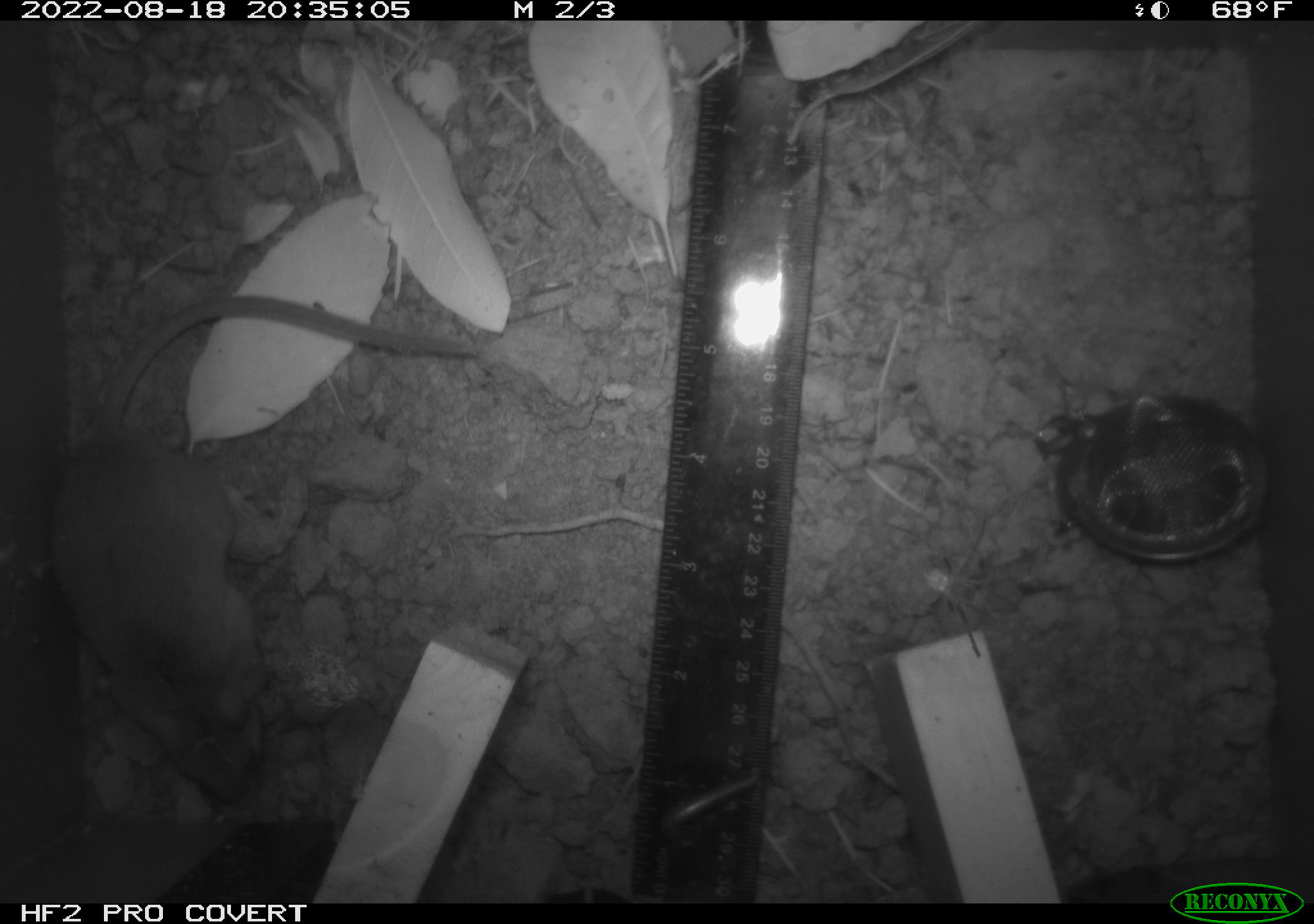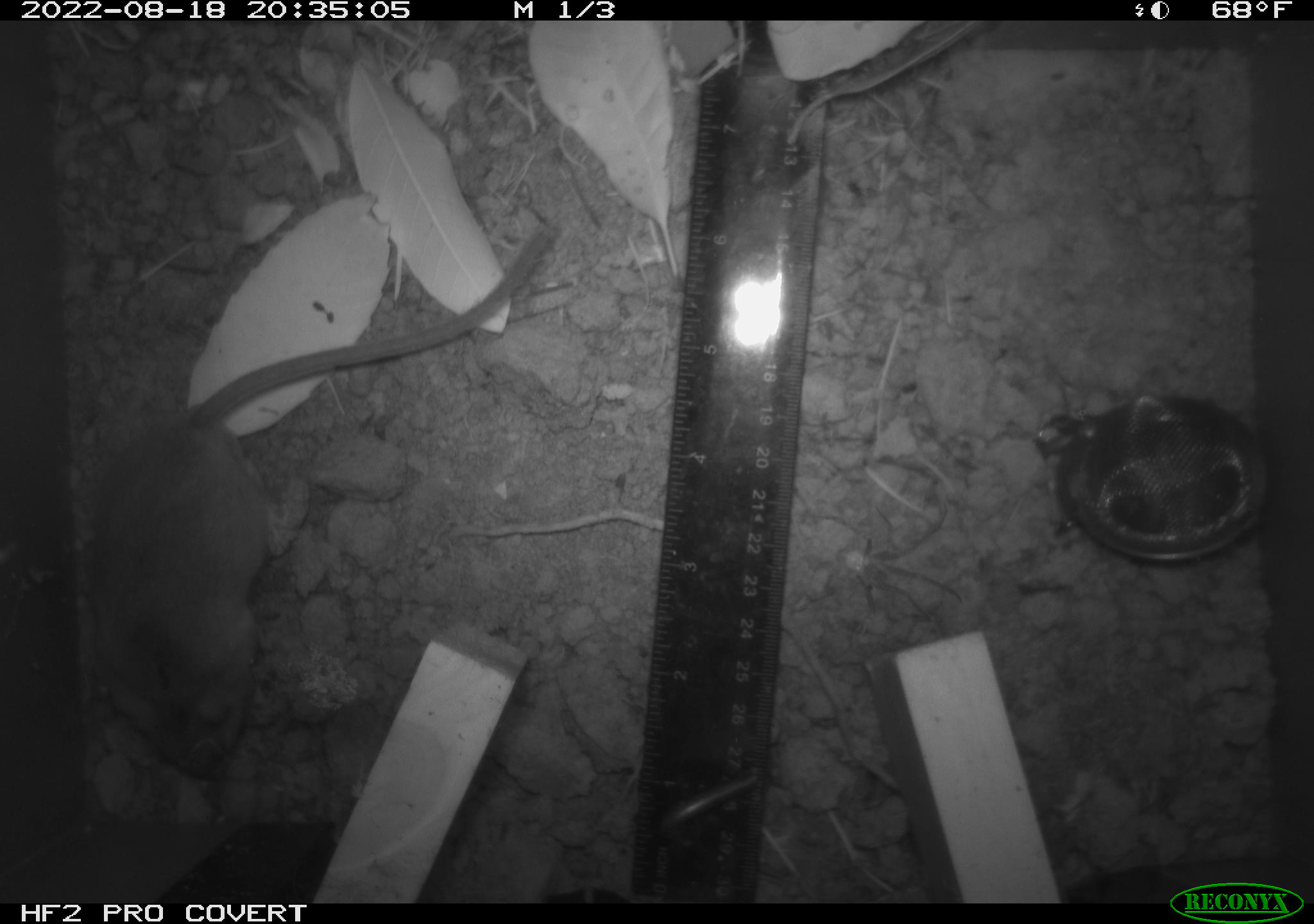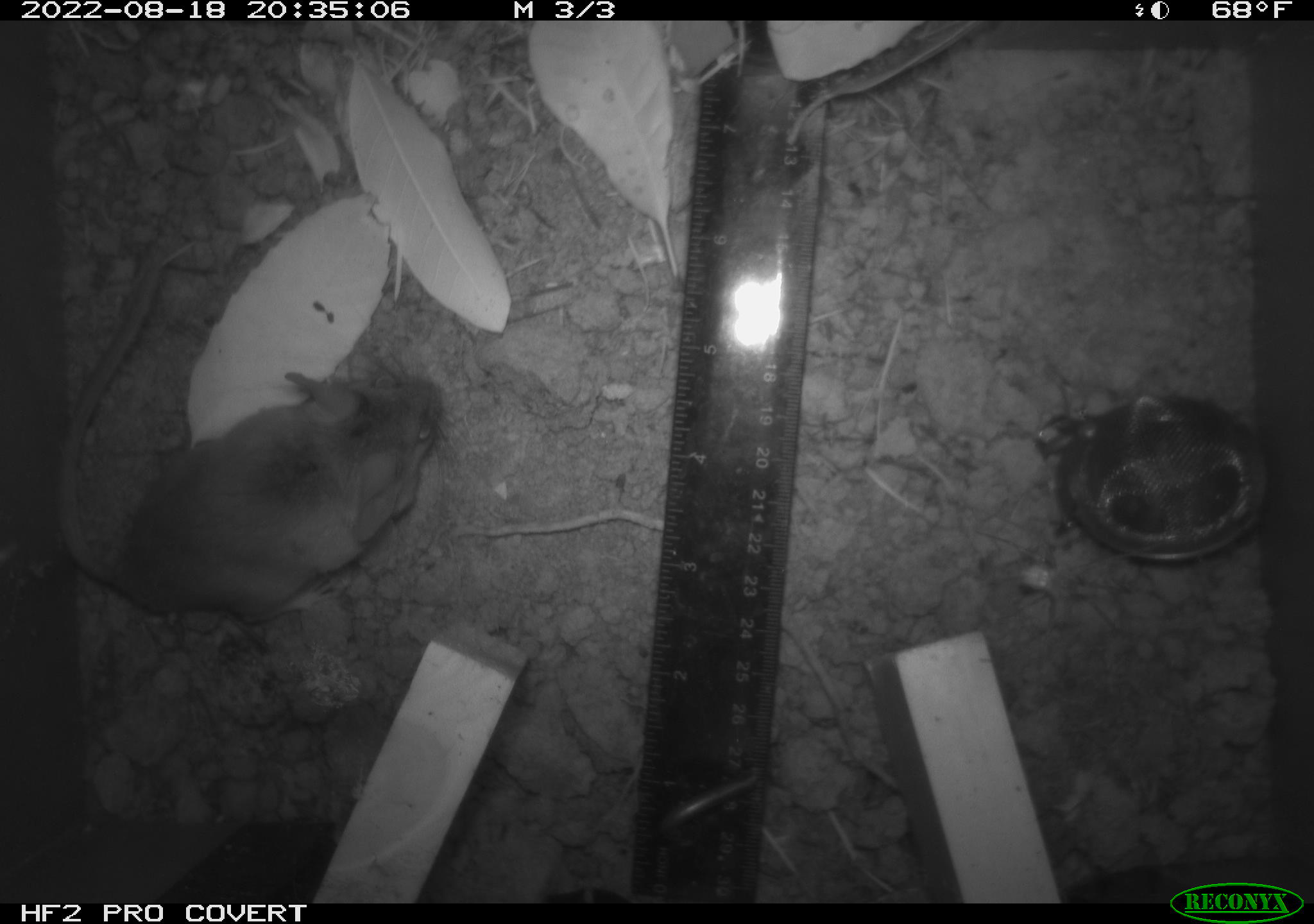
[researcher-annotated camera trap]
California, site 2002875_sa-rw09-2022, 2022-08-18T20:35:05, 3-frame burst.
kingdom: Animalia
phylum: Chordata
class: Mammalia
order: Rodentia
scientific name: Rodentia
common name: rodent